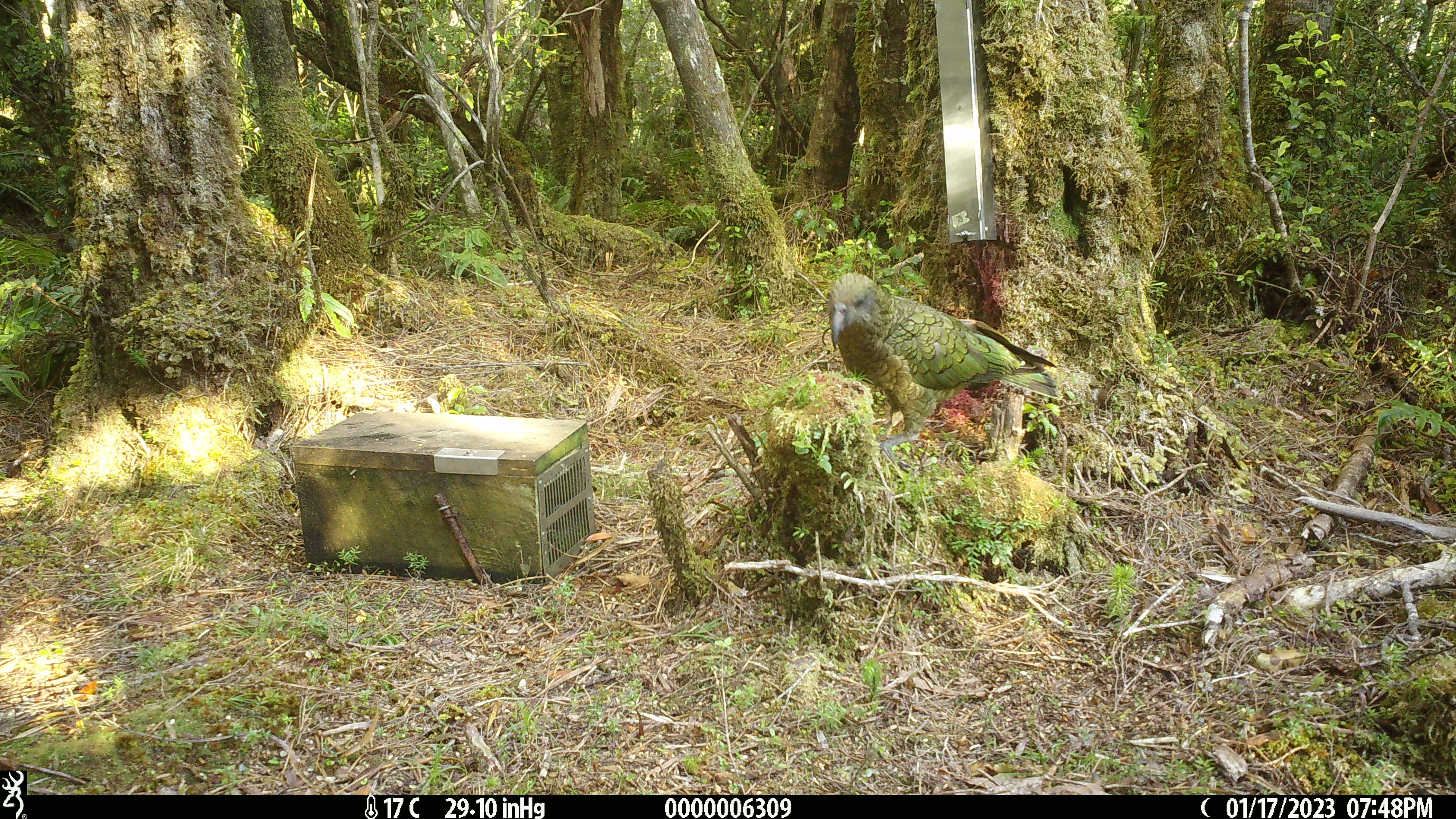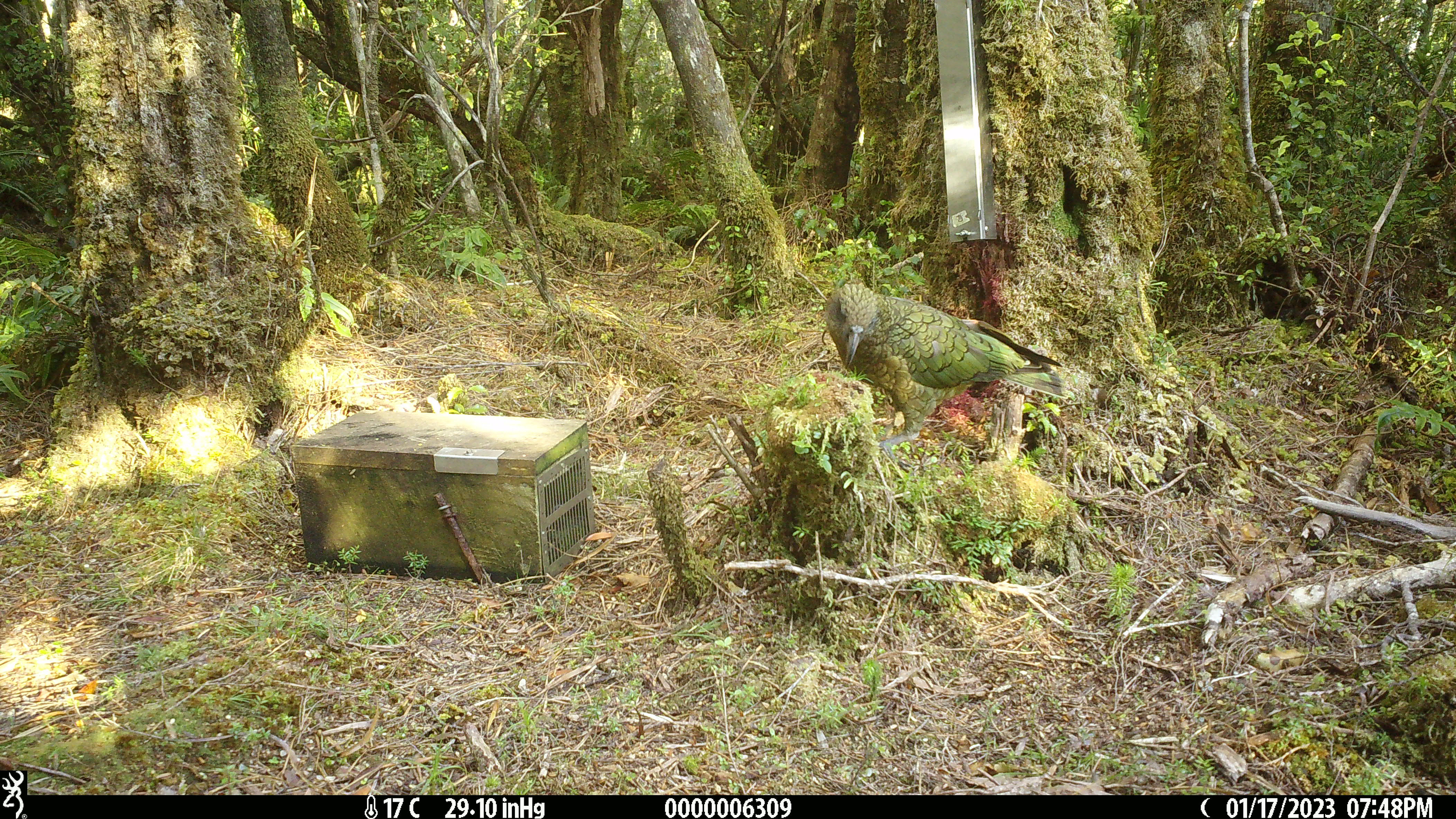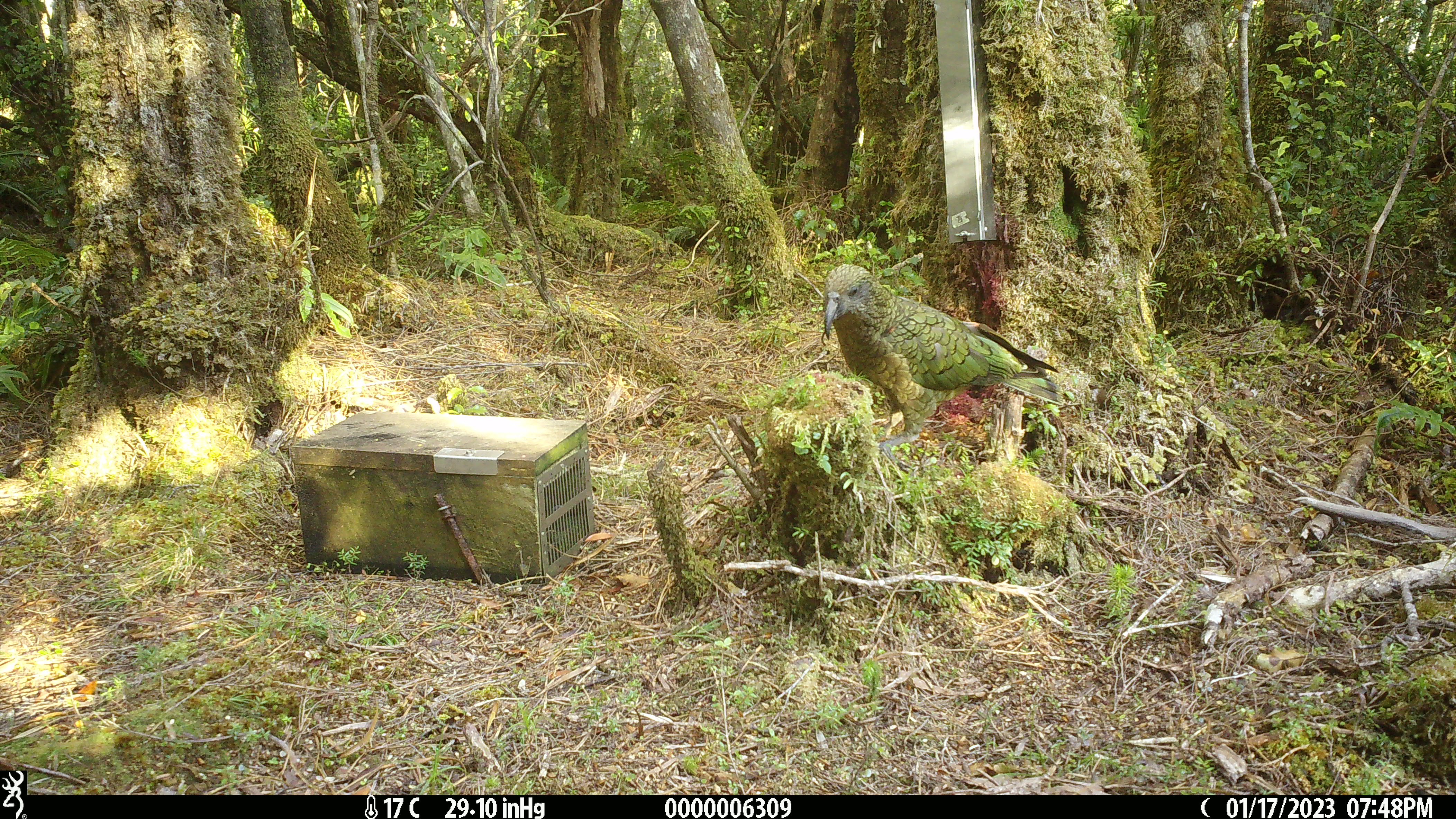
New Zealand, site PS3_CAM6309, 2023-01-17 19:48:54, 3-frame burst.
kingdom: Animalia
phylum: Chordata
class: Aves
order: Psittaciformes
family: Strigopidae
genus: Nestor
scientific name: Nestor notabilis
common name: kea